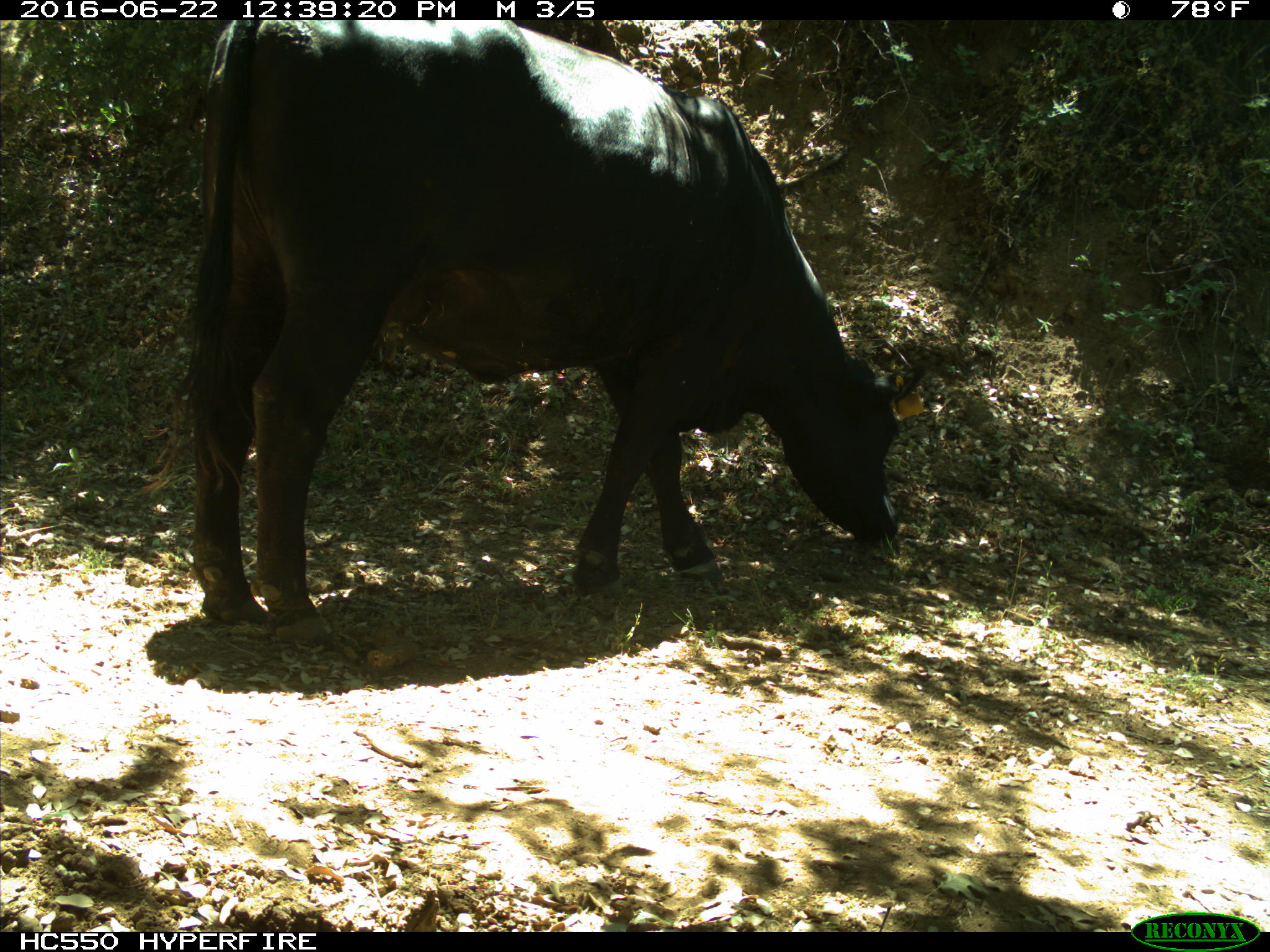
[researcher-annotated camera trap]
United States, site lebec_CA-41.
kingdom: Animalia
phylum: Chordata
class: Mammalia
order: Artiodactyla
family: Bovidae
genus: Bos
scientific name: Bos taurus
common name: domestic cow